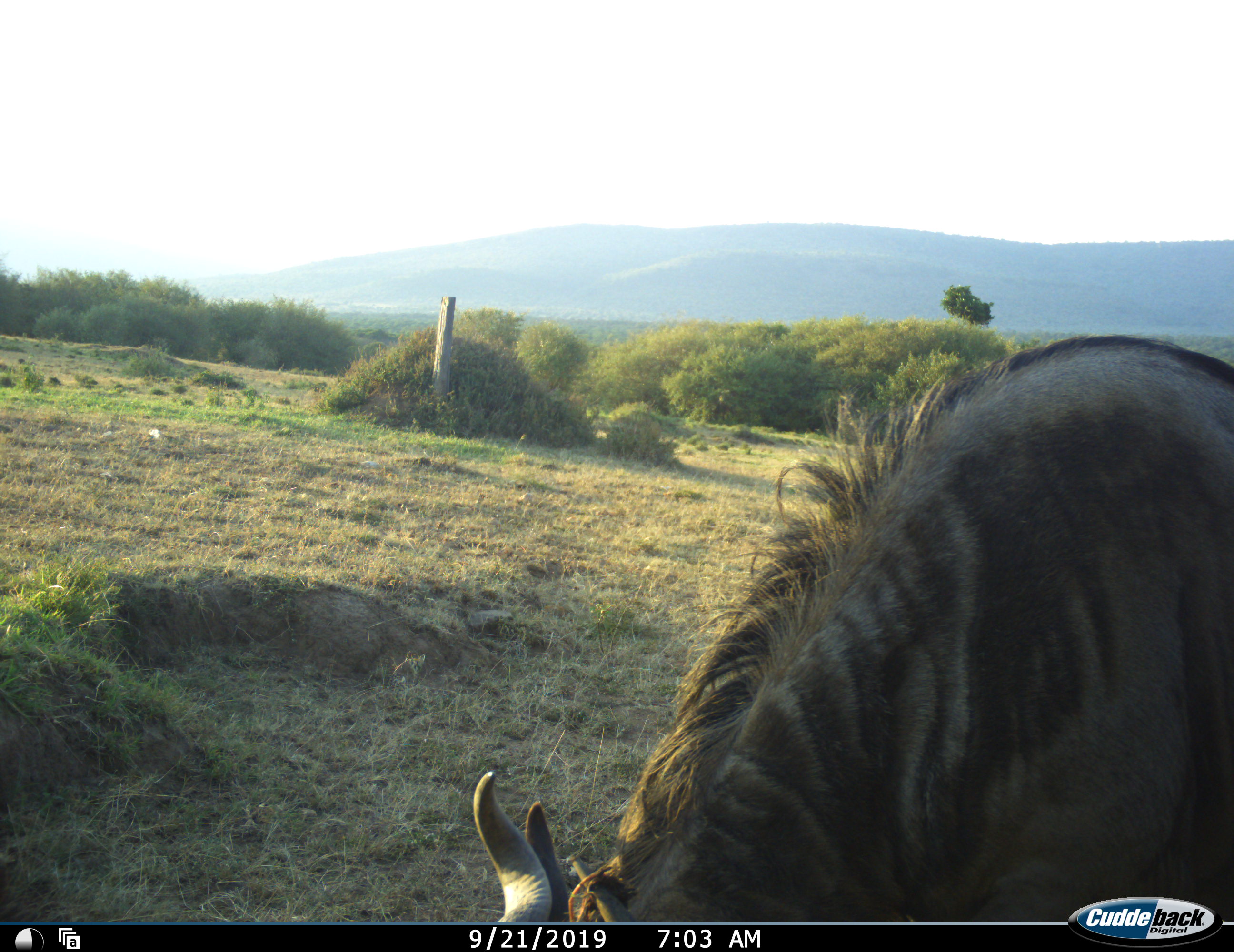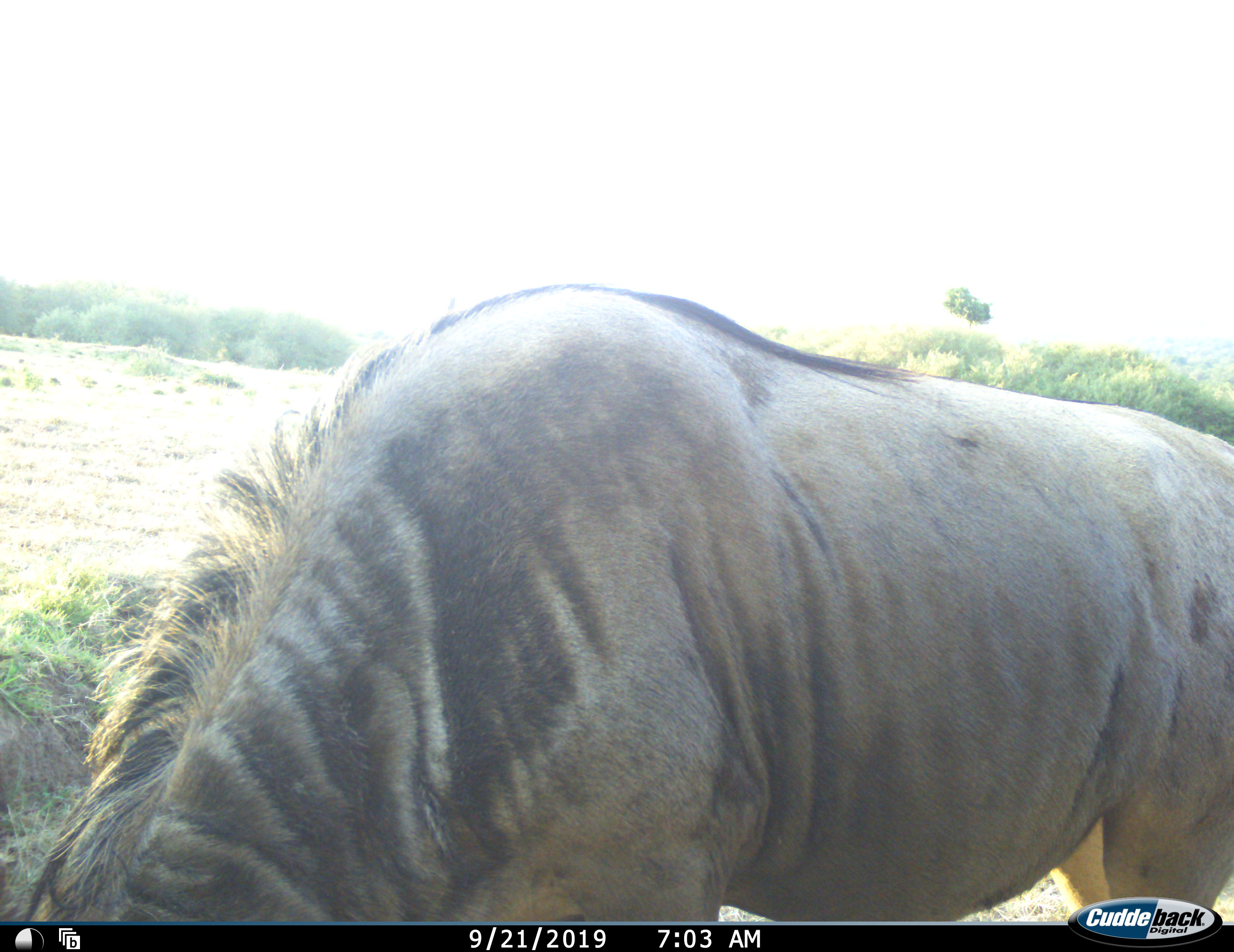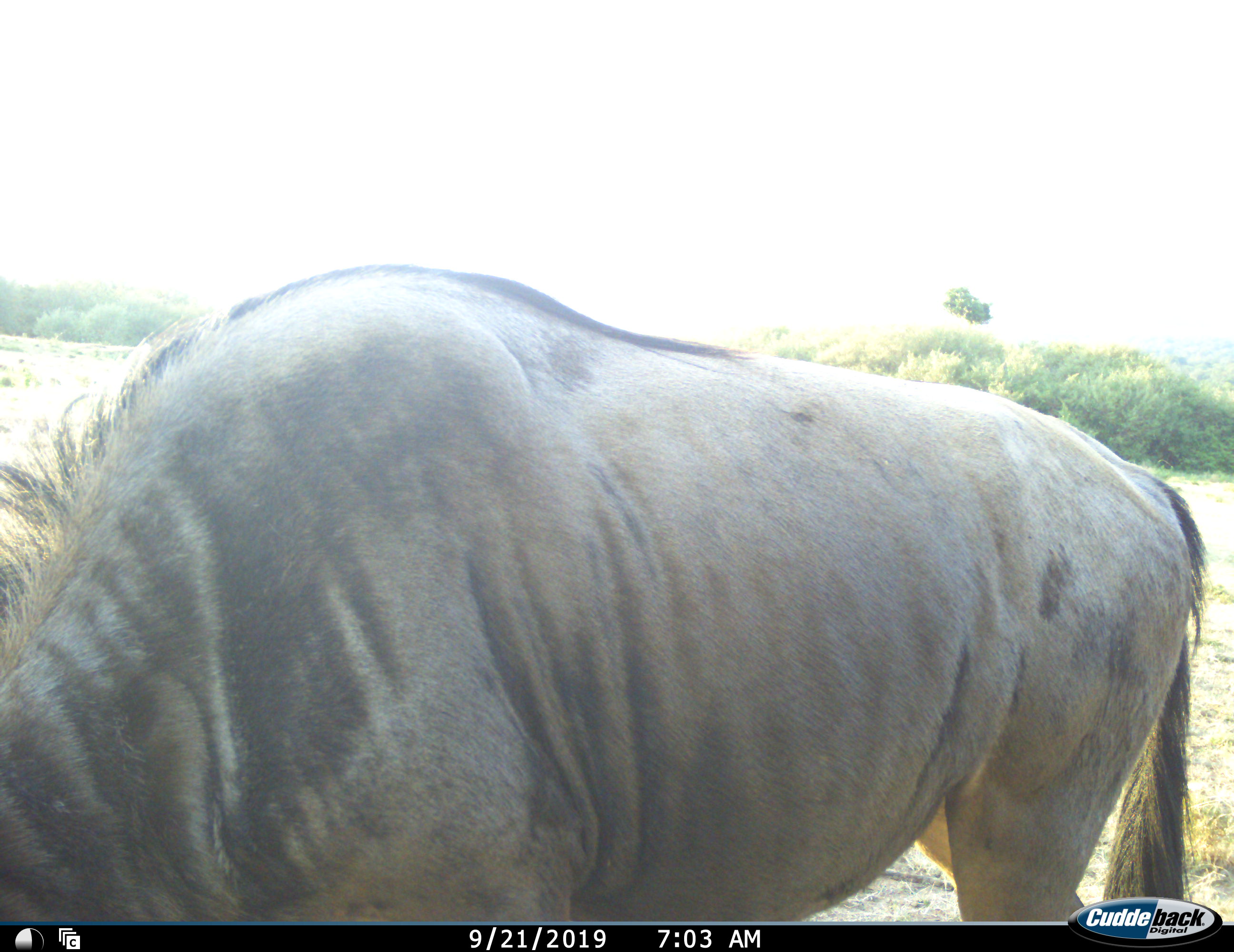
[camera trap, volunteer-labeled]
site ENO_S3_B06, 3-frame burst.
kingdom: Animalia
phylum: Chordata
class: Mammalia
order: Artiodactyla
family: Bovidae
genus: Connochaetes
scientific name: Connochaetes taurinus taurinus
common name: blue wildebeest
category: wildebeestblue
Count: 1.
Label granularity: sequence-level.